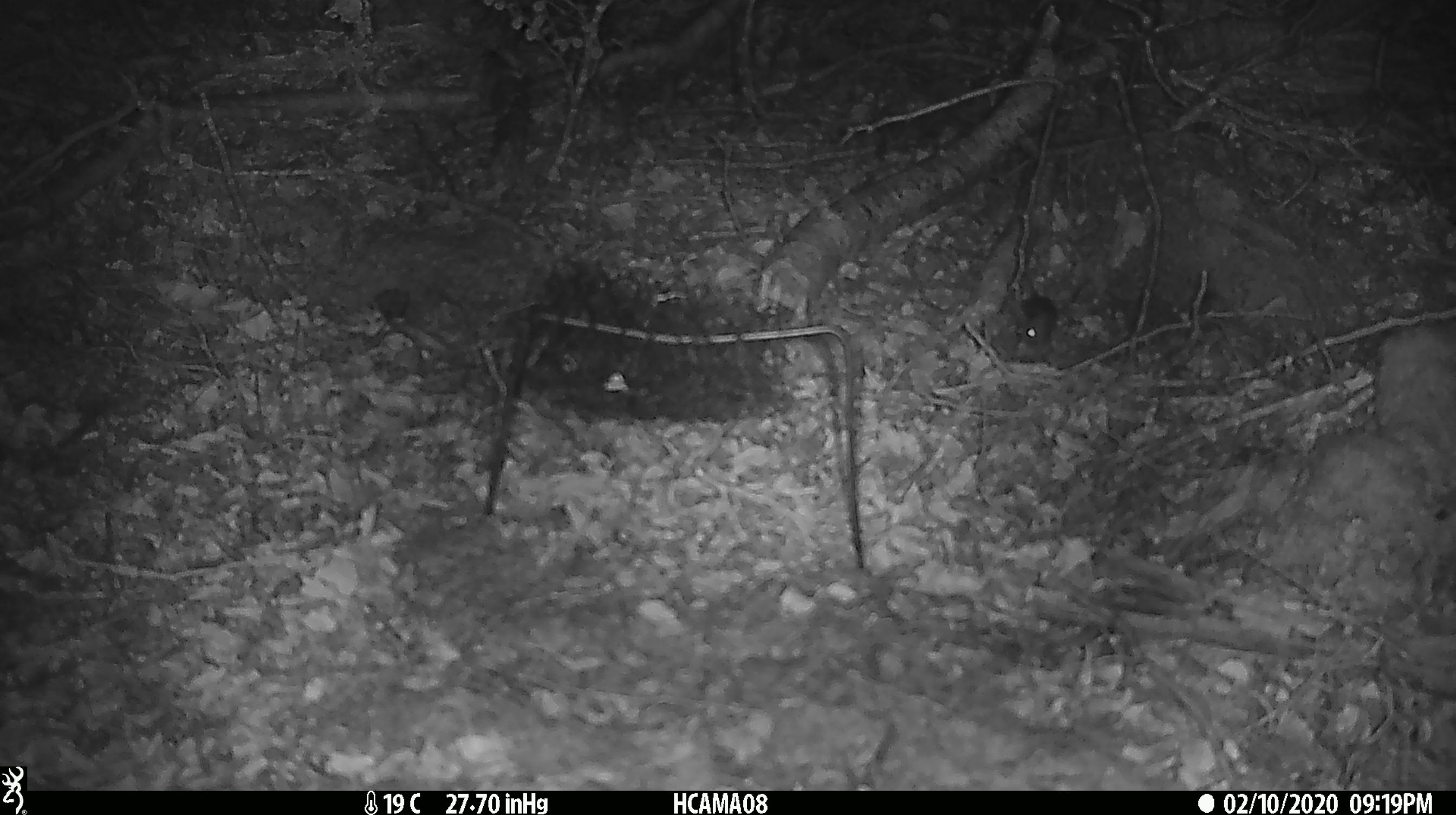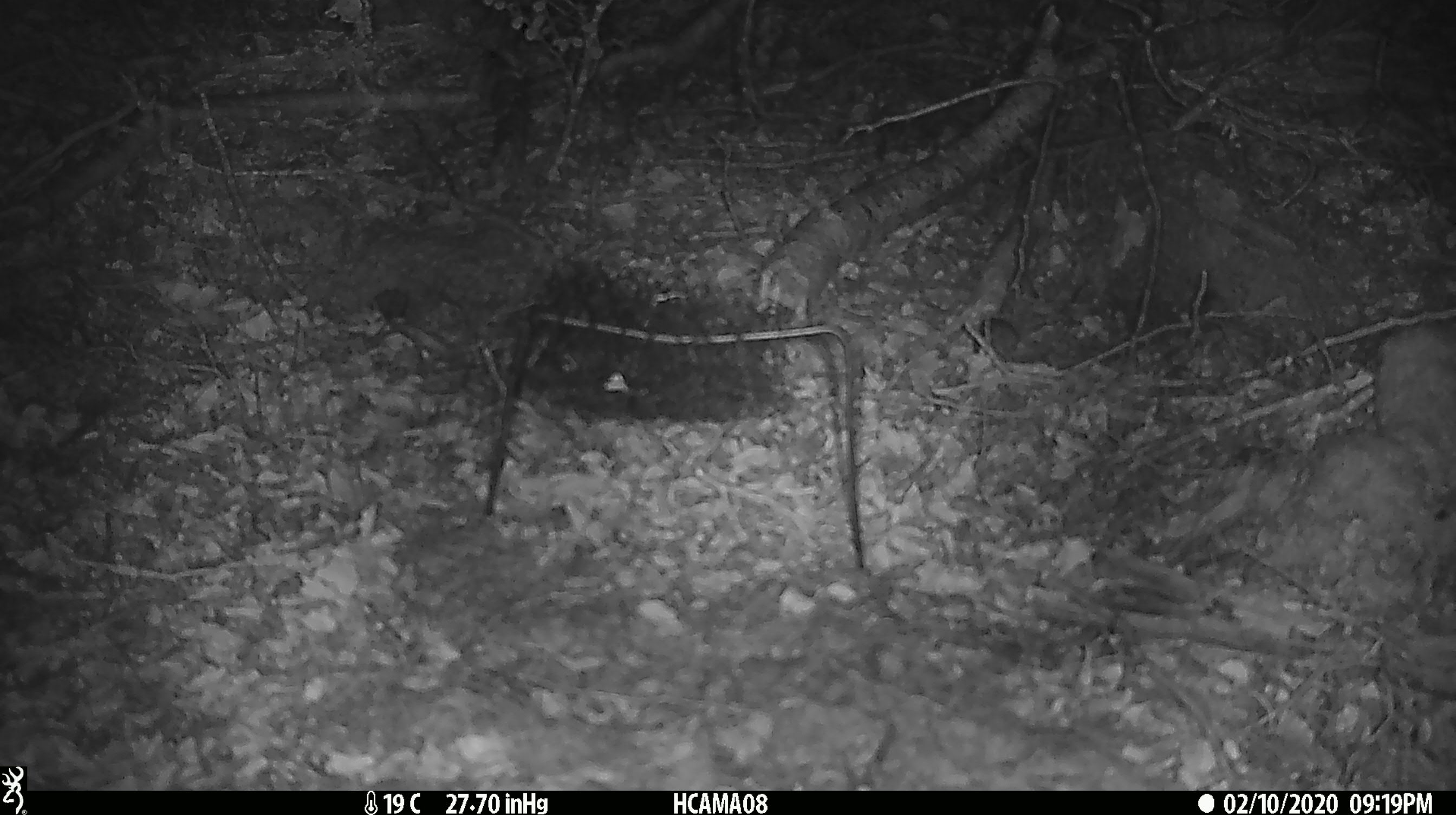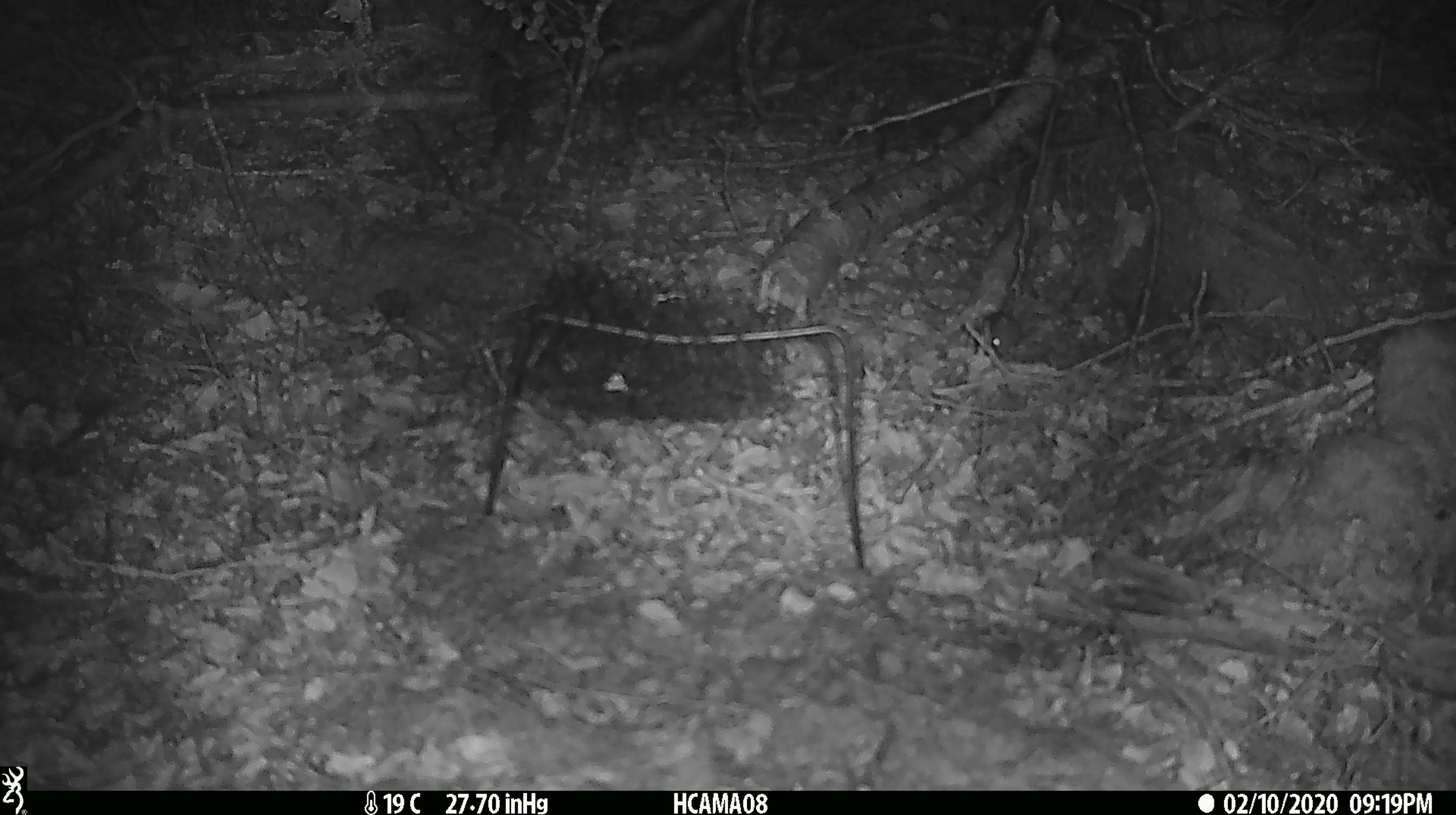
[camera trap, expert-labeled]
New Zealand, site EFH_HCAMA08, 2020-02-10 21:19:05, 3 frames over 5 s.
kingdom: Animalia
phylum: Chordata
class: Mammalia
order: Rodentia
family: Muridae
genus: Mus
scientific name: Mus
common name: mouse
Mouse (Mus).